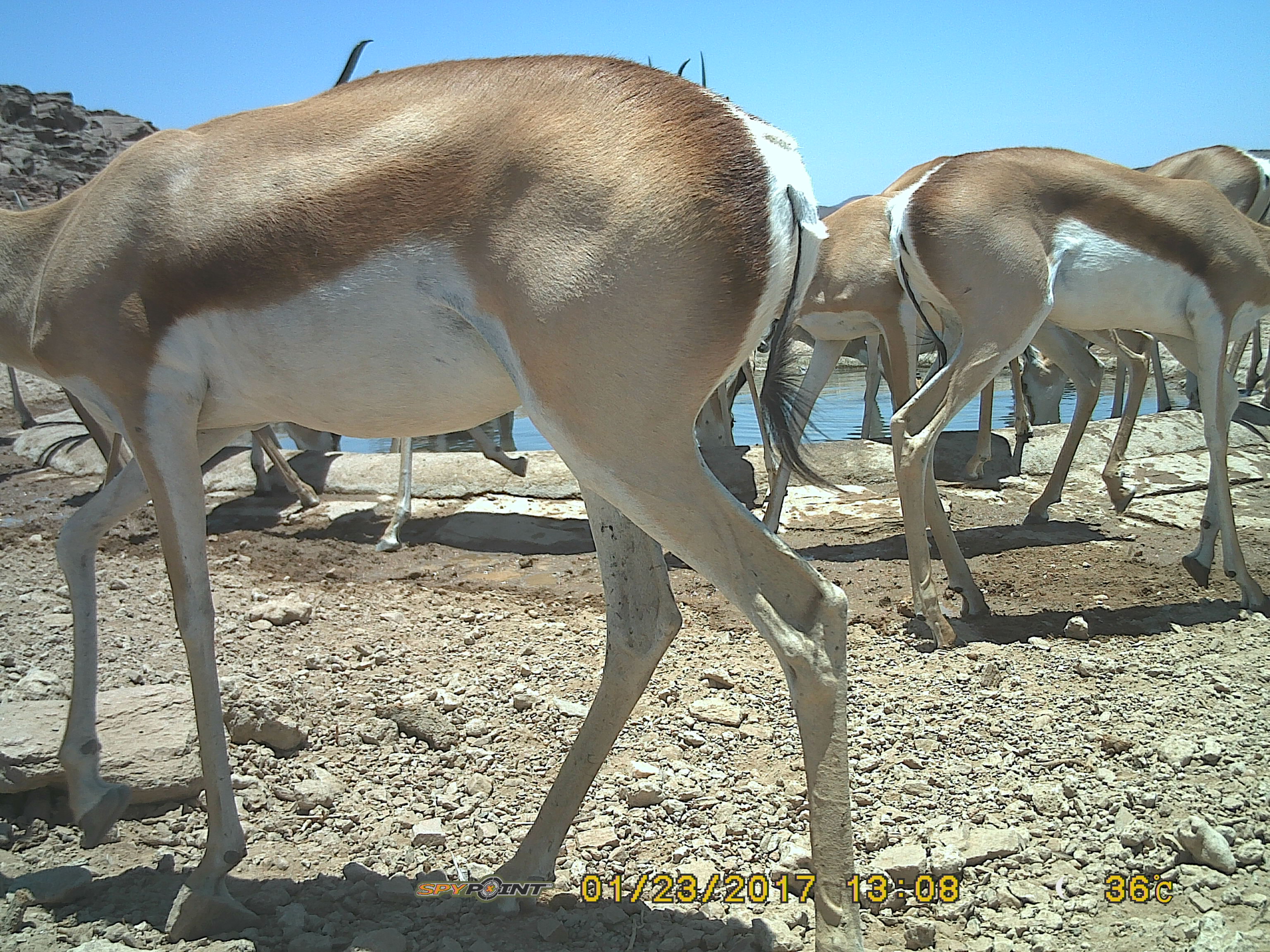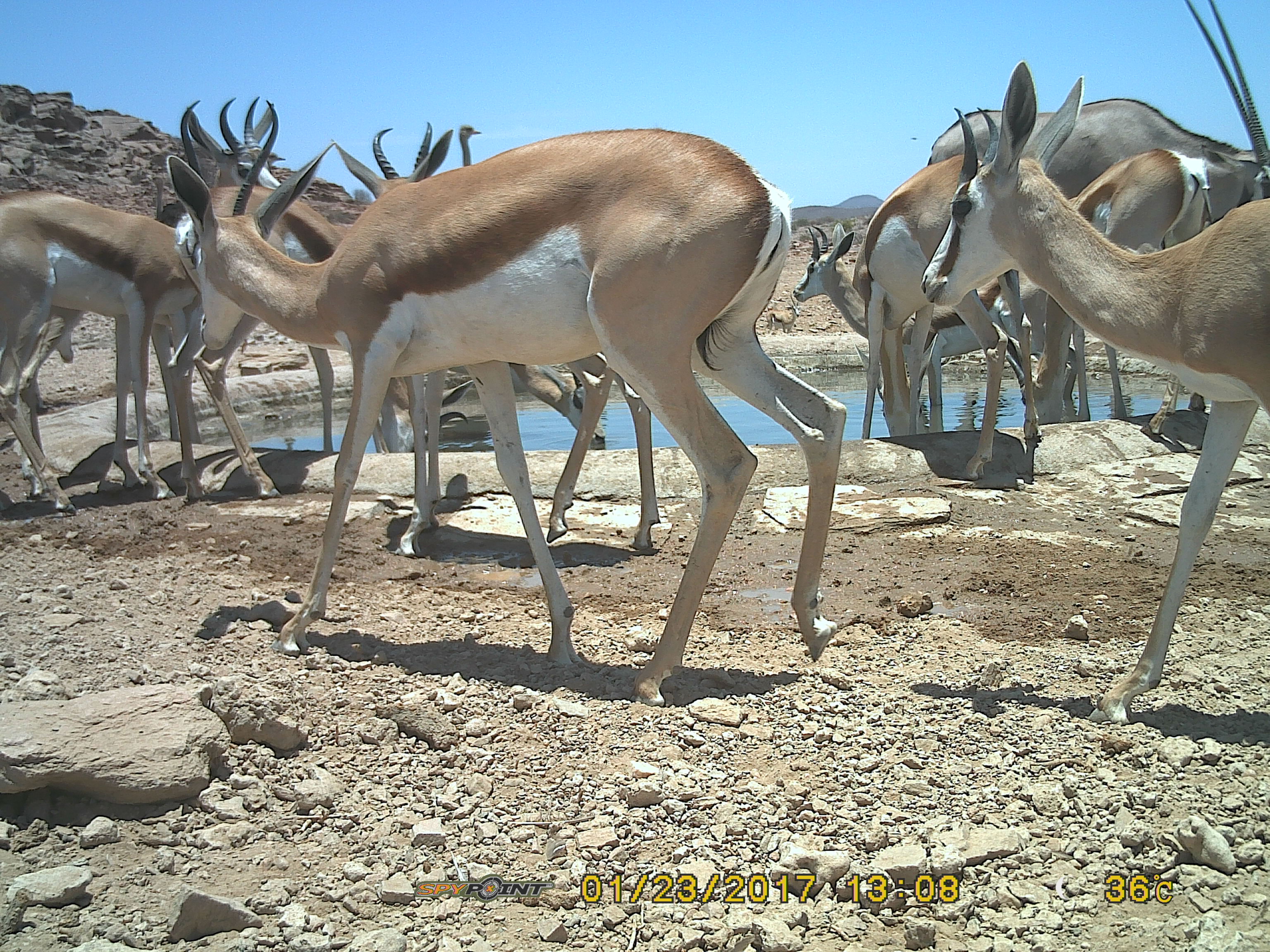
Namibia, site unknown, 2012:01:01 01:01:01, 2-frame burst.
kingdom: Animalia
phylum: Chordata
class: Mammalia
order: Artiodactyla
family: Bovidae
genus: Antidorcas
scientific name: Antidorcas marsupialis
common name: springbok